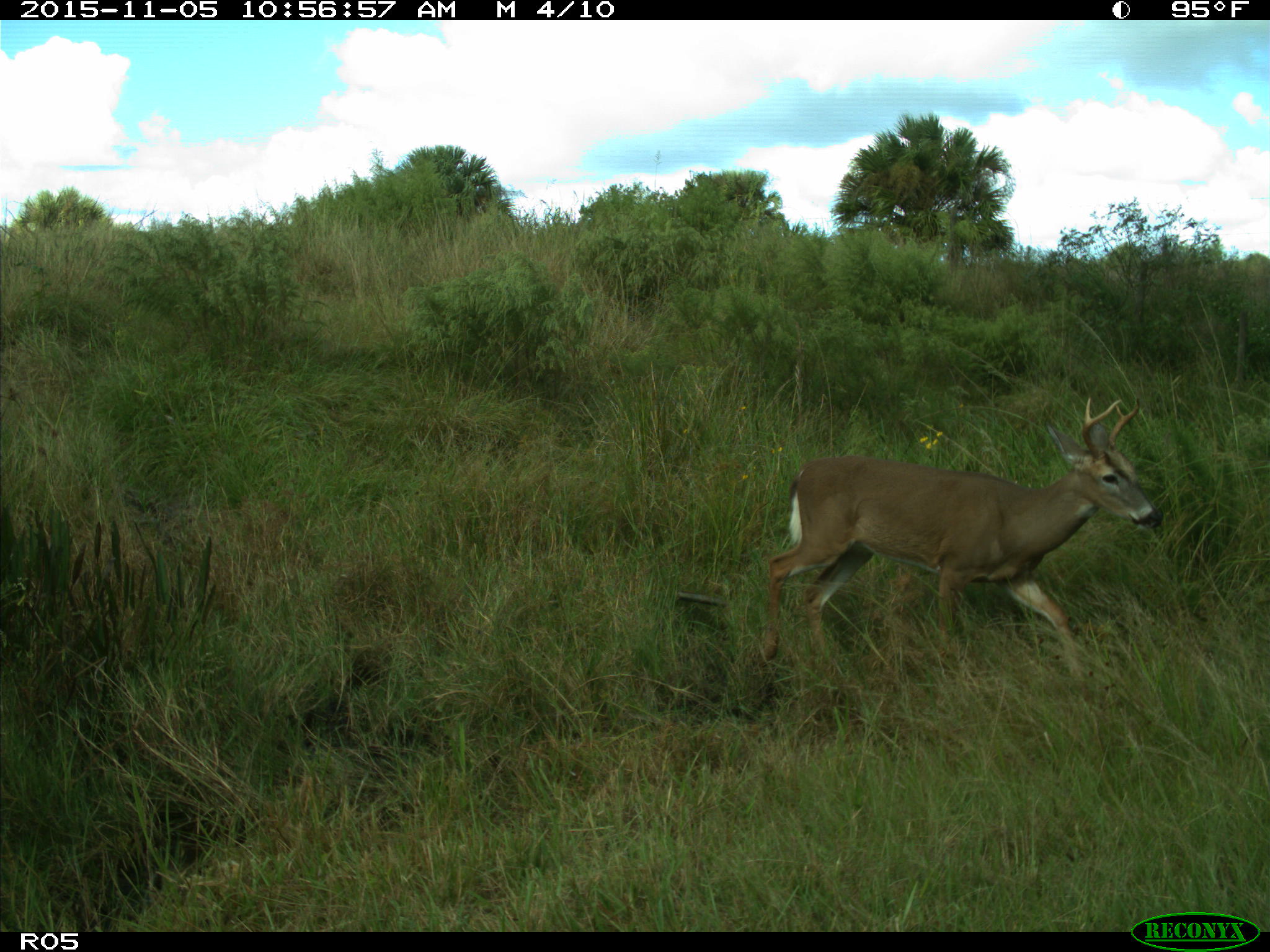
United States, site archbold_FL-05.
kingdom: Animalia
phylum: Chordata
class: Mammalia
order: Artiodactyla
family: Cervidae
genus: Odocoileus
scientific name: Odocoileus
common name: deer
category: unidentified deer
Unidentified deer (deer) (Odocoileus).